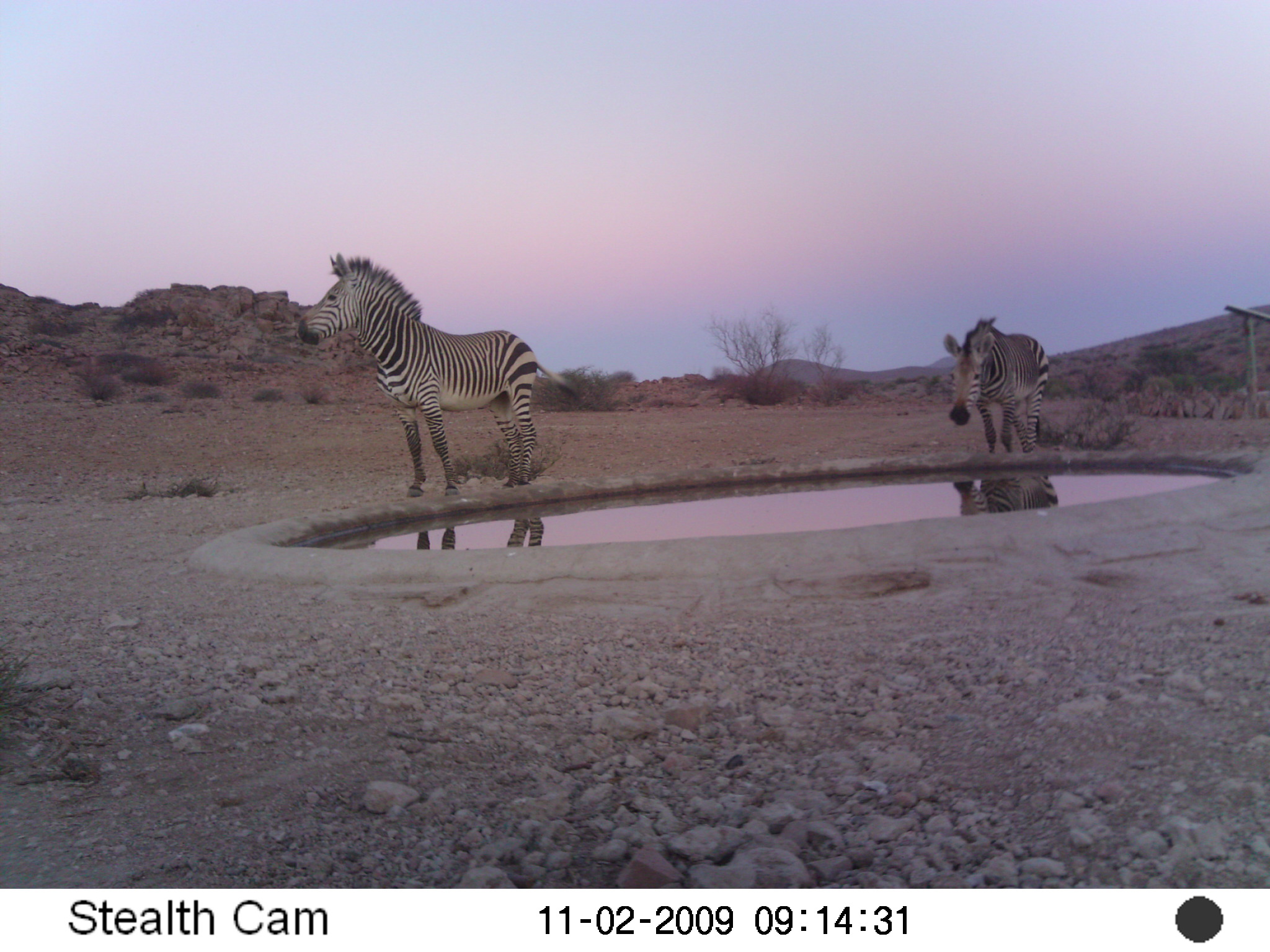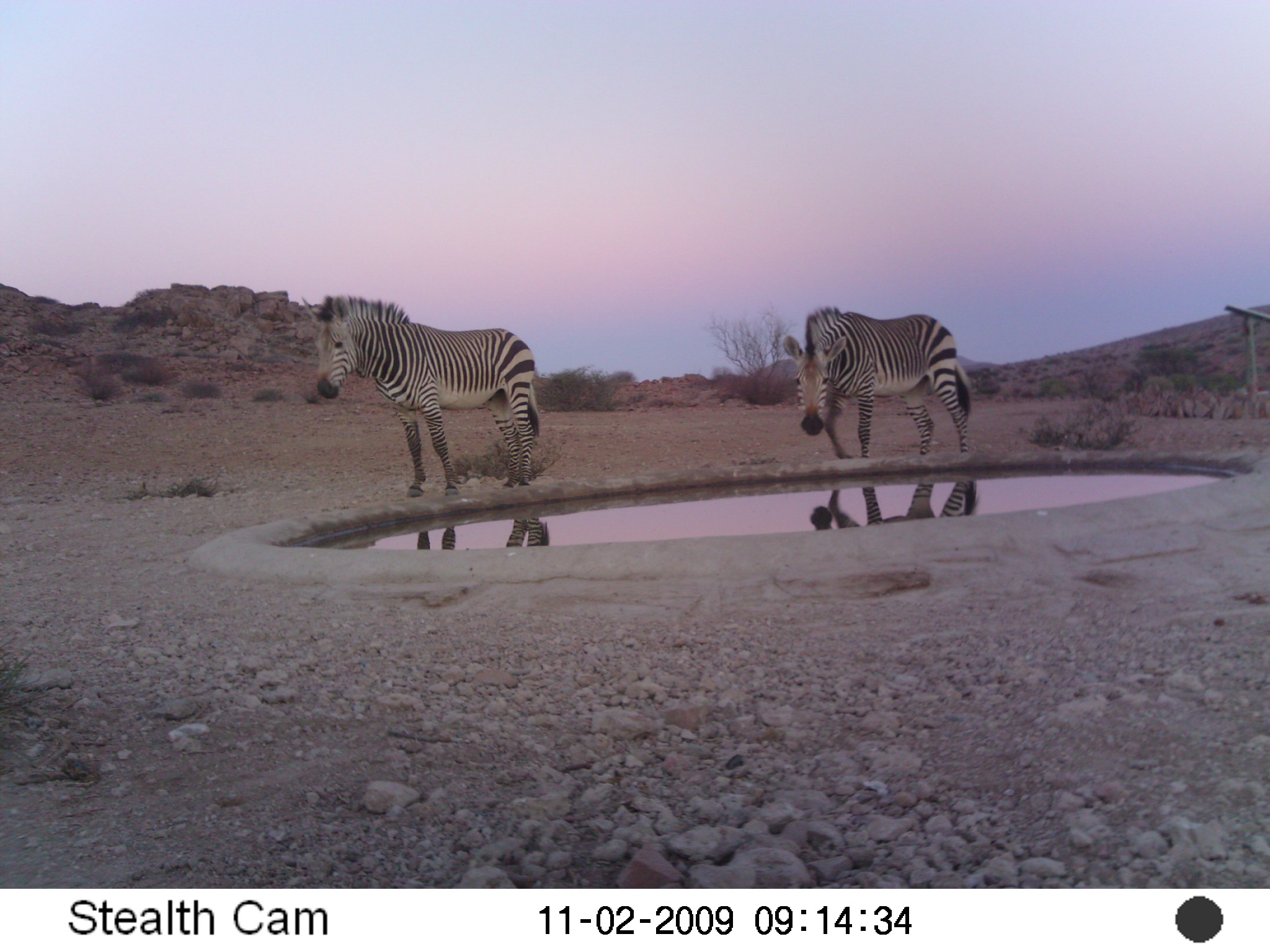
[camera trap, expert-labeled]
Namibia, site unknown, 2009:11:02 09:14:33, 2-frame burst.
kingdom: Animalia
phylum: Chordata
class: Mammalia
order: Perissodactyla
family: Equidae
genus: Equus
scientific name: Equus zebra hartmannae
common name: hartmann's mountain zebra